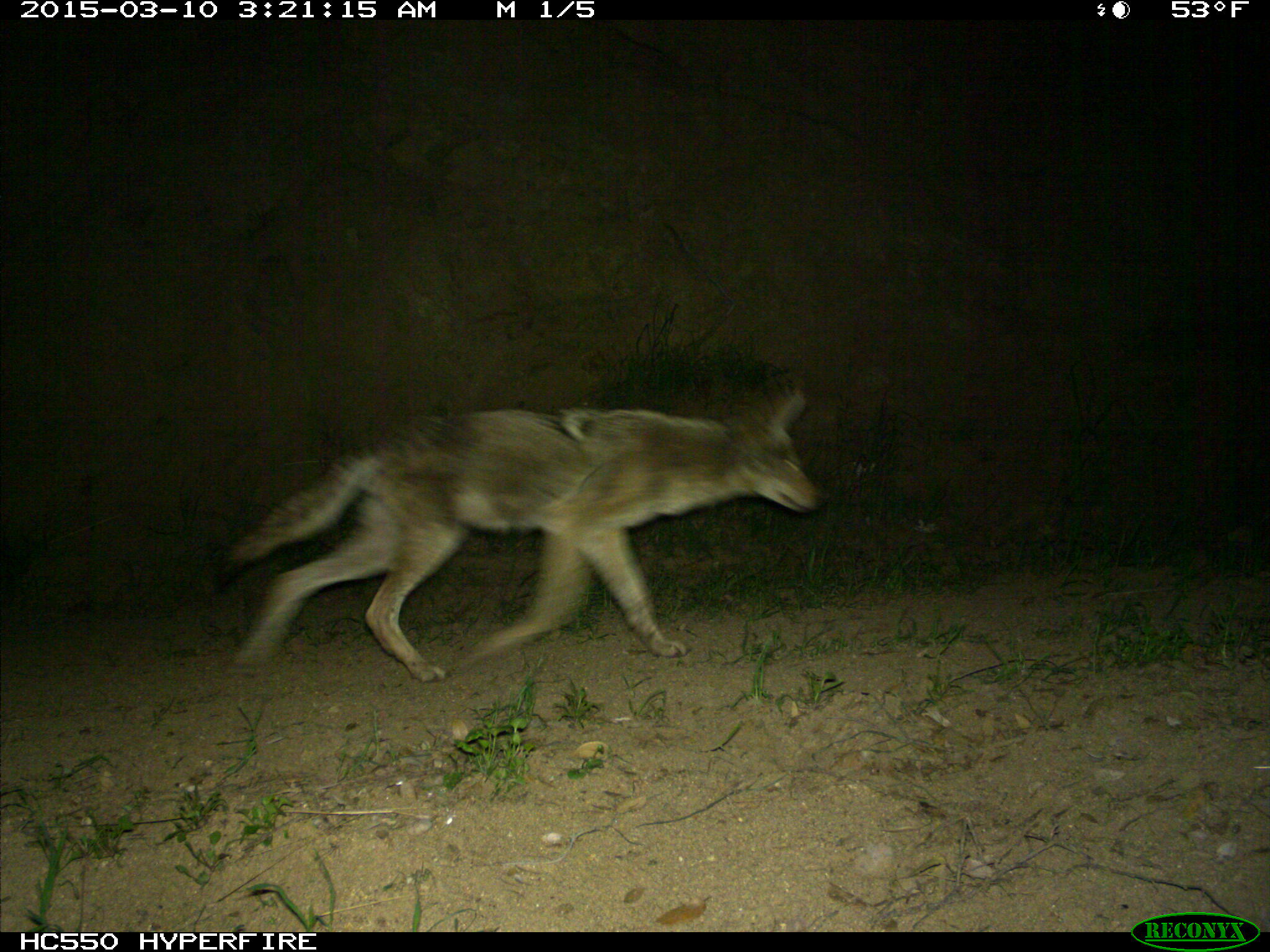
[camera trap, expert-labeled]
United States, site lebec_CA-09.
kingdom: Animalia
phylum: Chordata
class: Mammalia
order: Carnivora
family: Canidae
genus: Canis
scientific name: Canis latrans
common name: coyote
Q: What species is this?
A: Canis latrans (coyote).